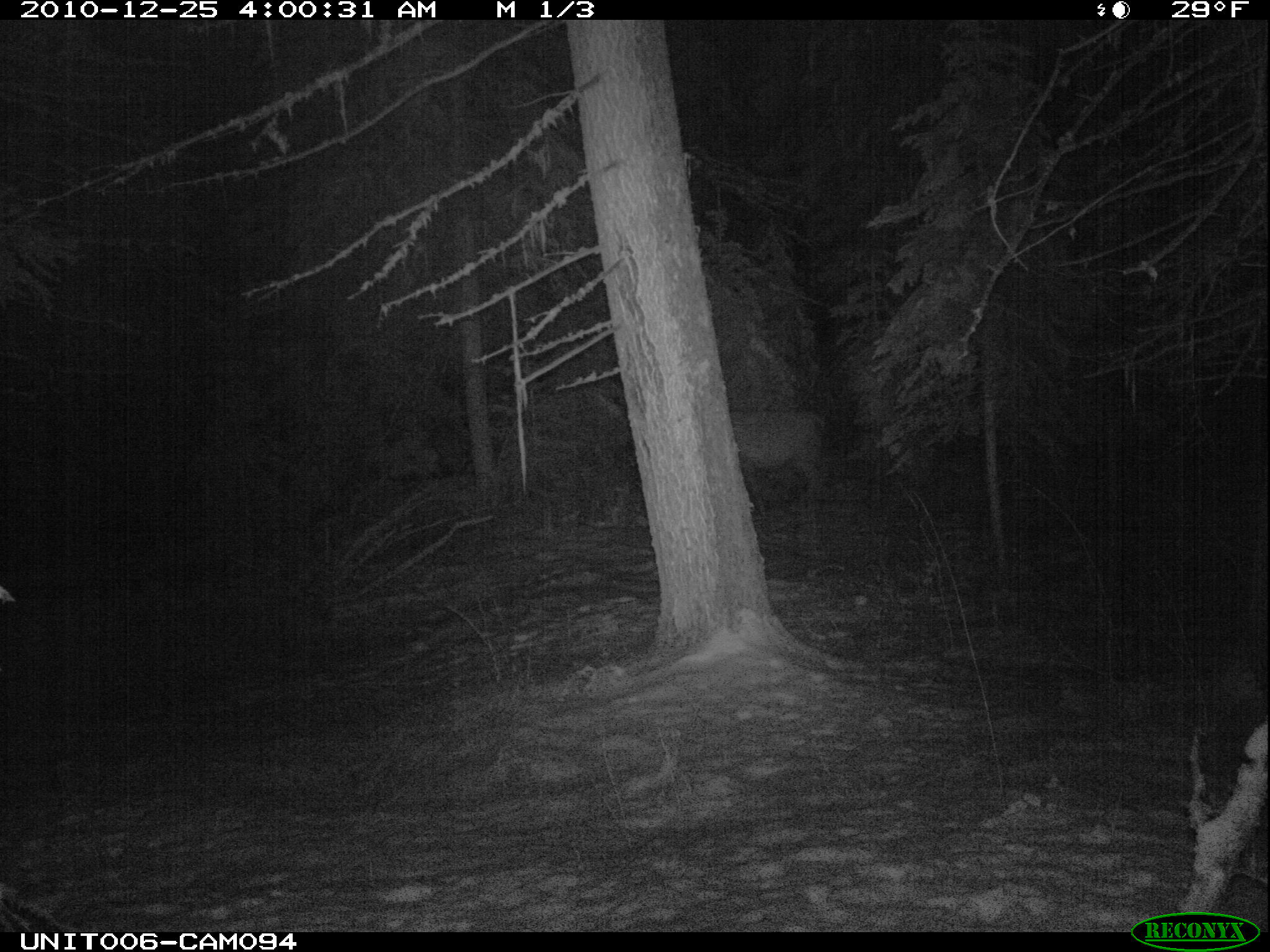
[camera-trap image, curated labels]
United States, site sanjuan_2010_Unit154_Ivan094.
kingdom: Animalia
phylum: Chordata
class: Mammalia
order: Artiodactyla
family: Cervidae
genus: Cervus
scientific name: Cervus elaphus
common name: red deer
Cervus elaphus (red deer).